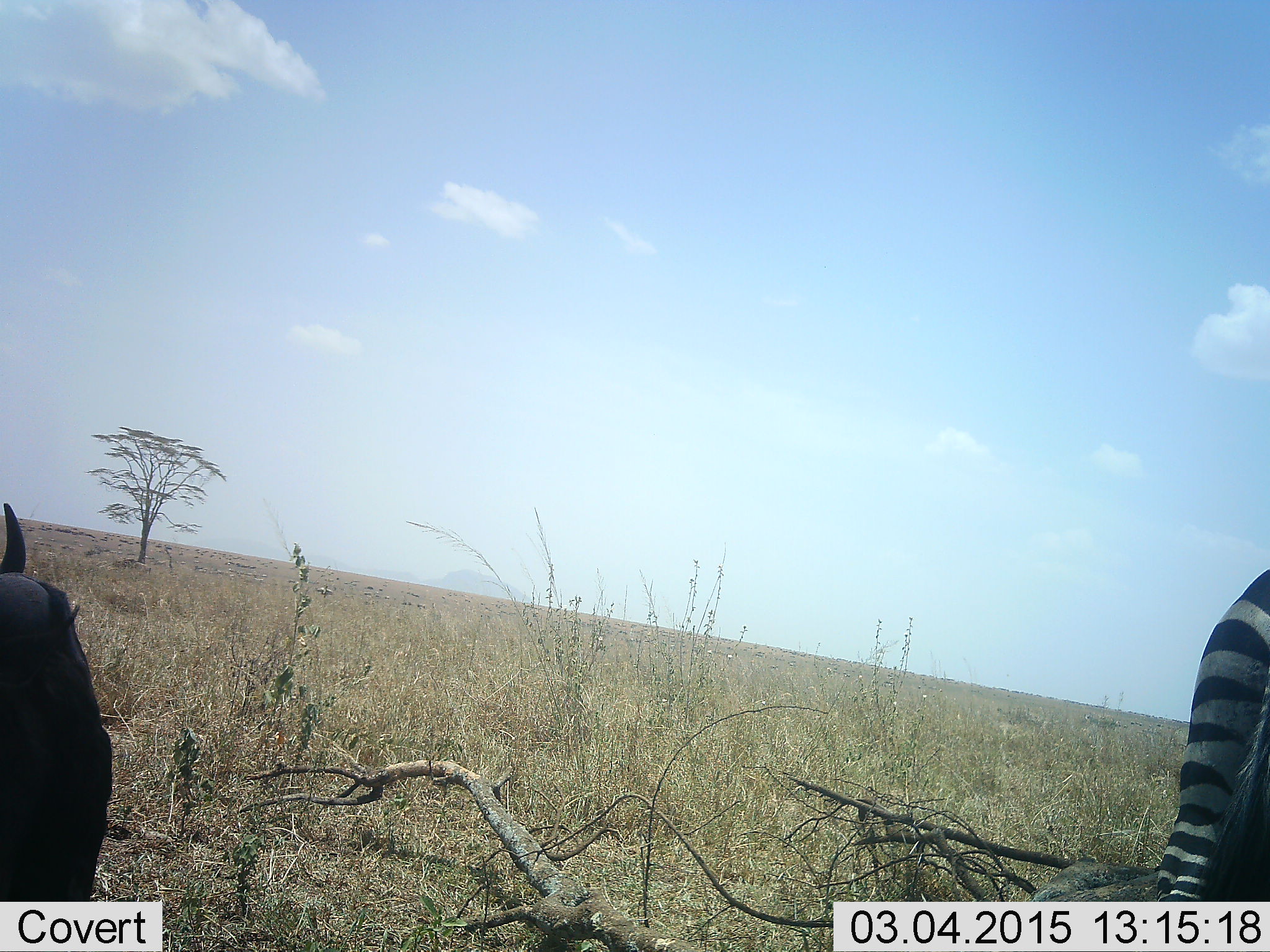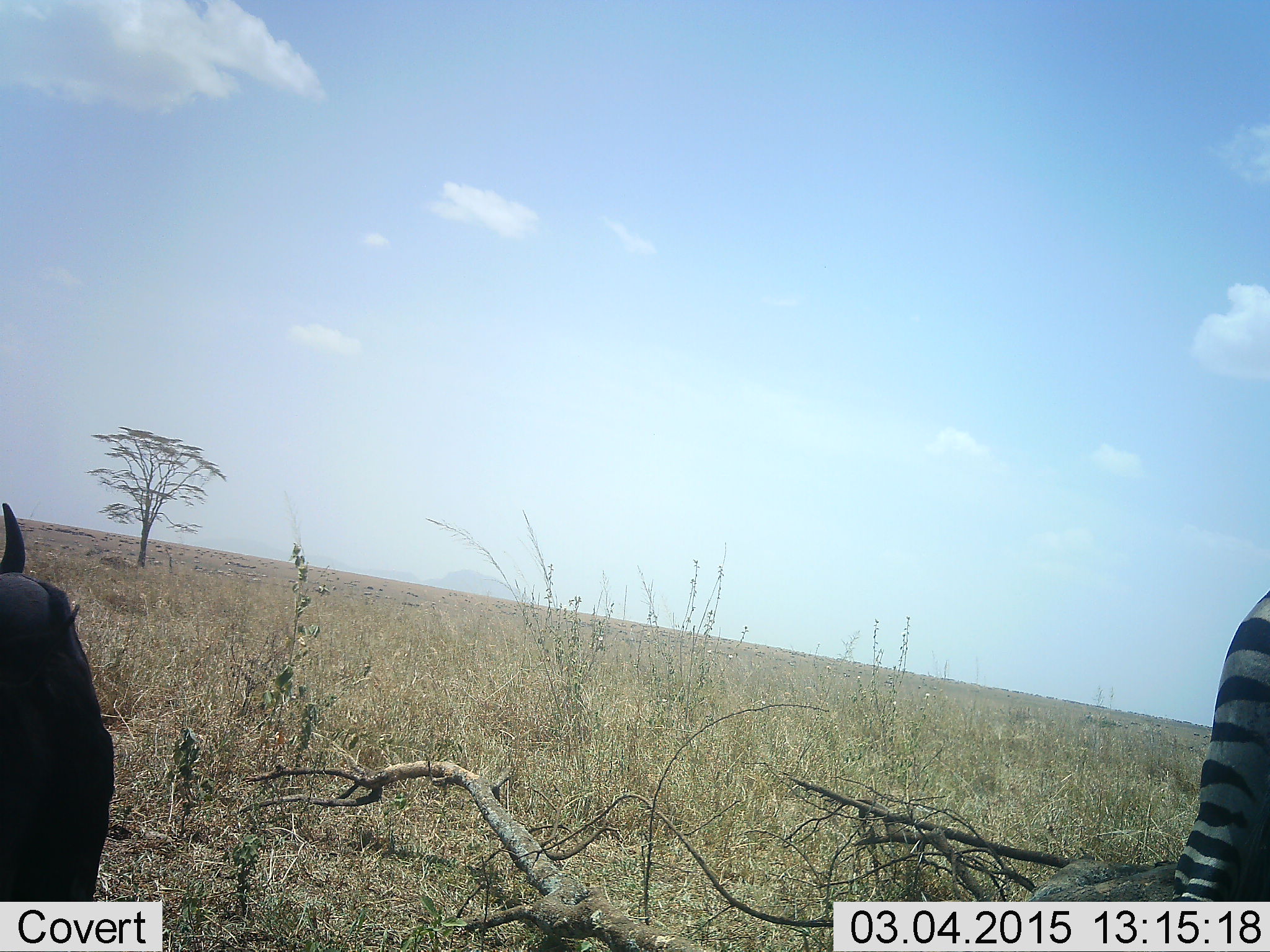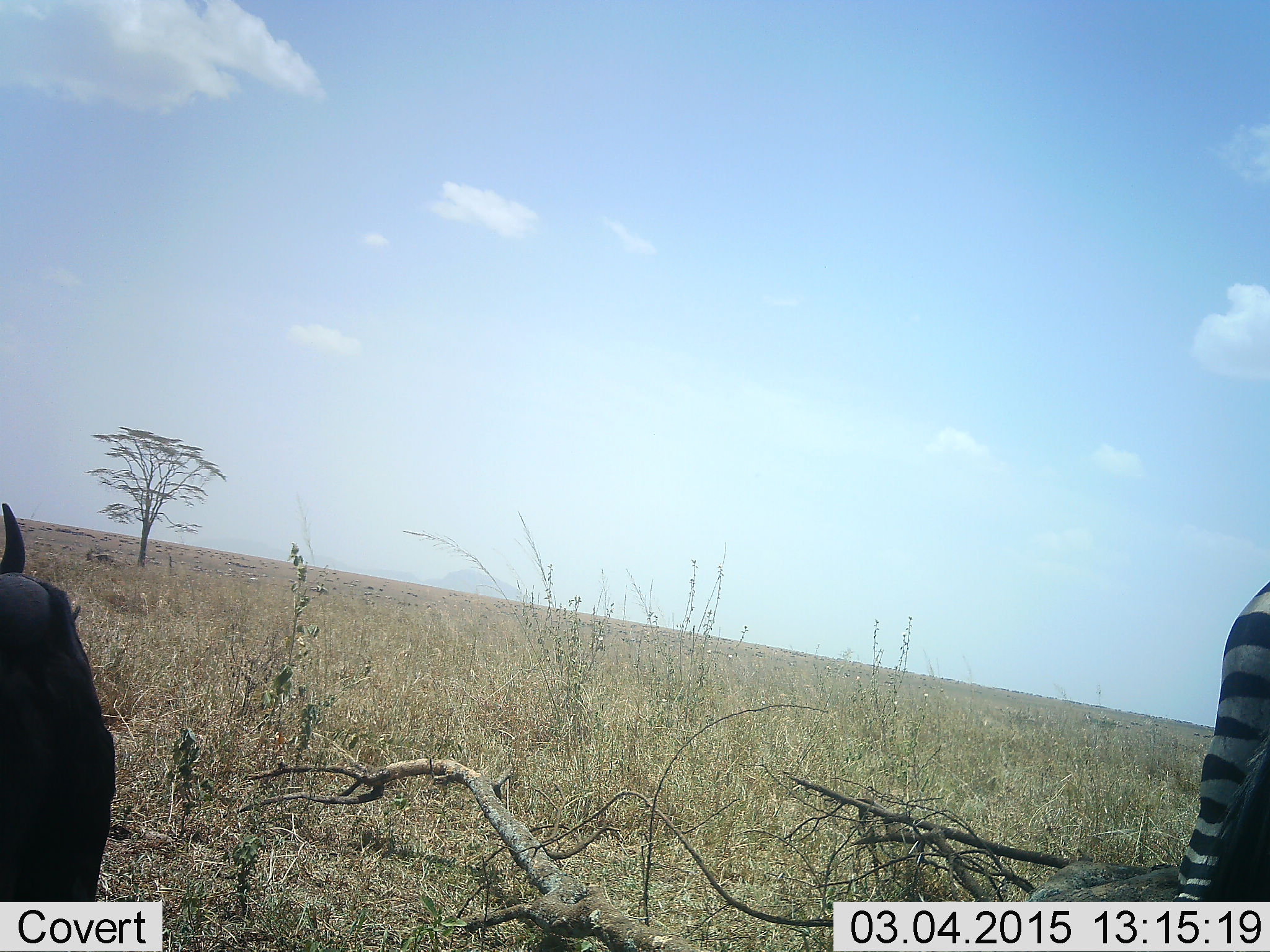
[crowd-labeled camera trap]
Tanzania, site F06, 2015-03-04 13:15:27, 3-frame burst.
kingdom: Animalia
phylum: Chordata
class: Mammalia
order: Perissodactyla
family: Equidae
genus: Equus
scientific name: Equus quagga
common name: plains zebra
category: zebra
Zebra (plains zebra) (Equus quagga), count 1. Behavior (volunteer vote fractions): standing 81%, resting 0%, moving 19%, interacting 0%. Young present (vote fraction): 0%. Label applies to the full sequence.